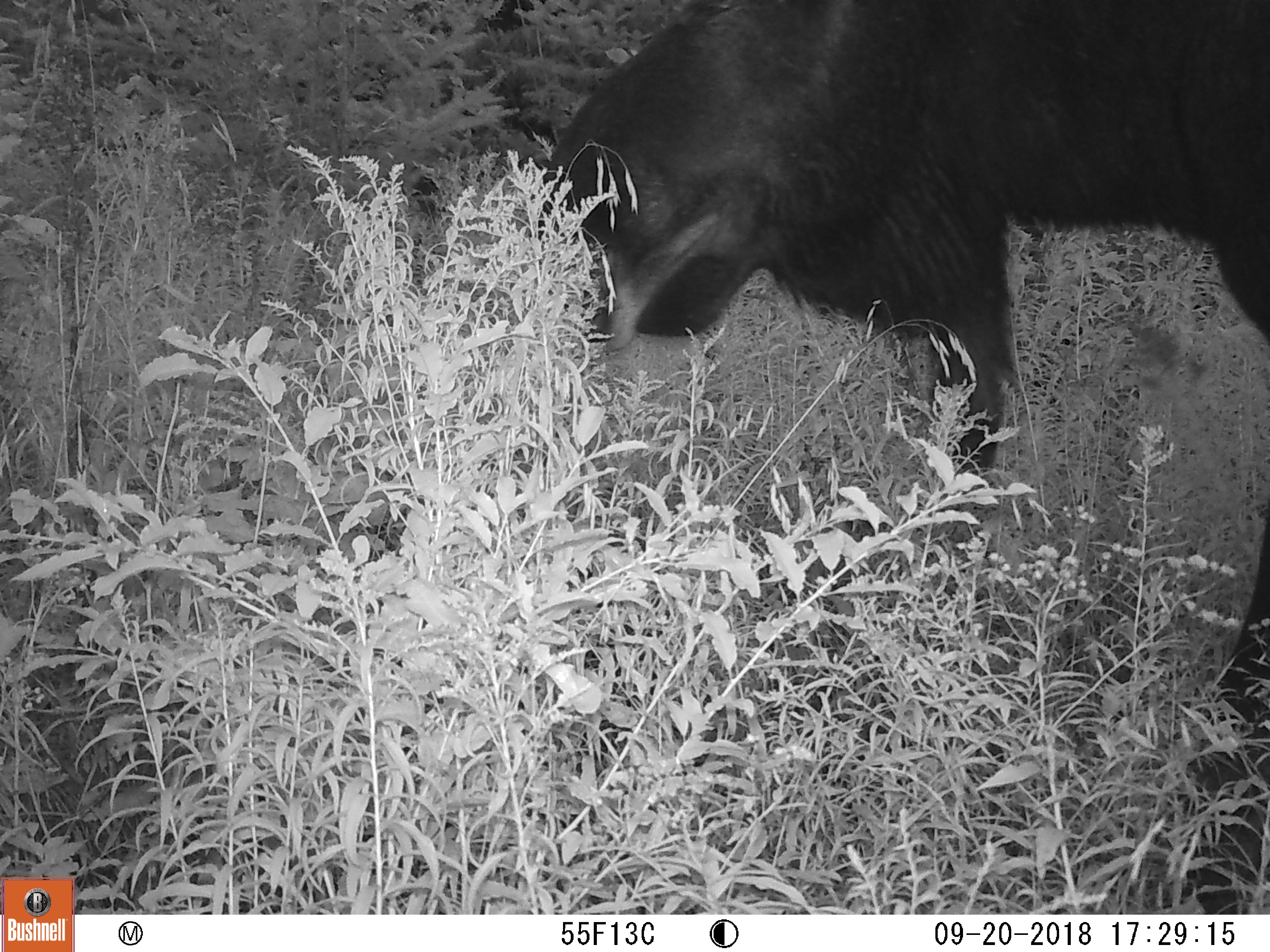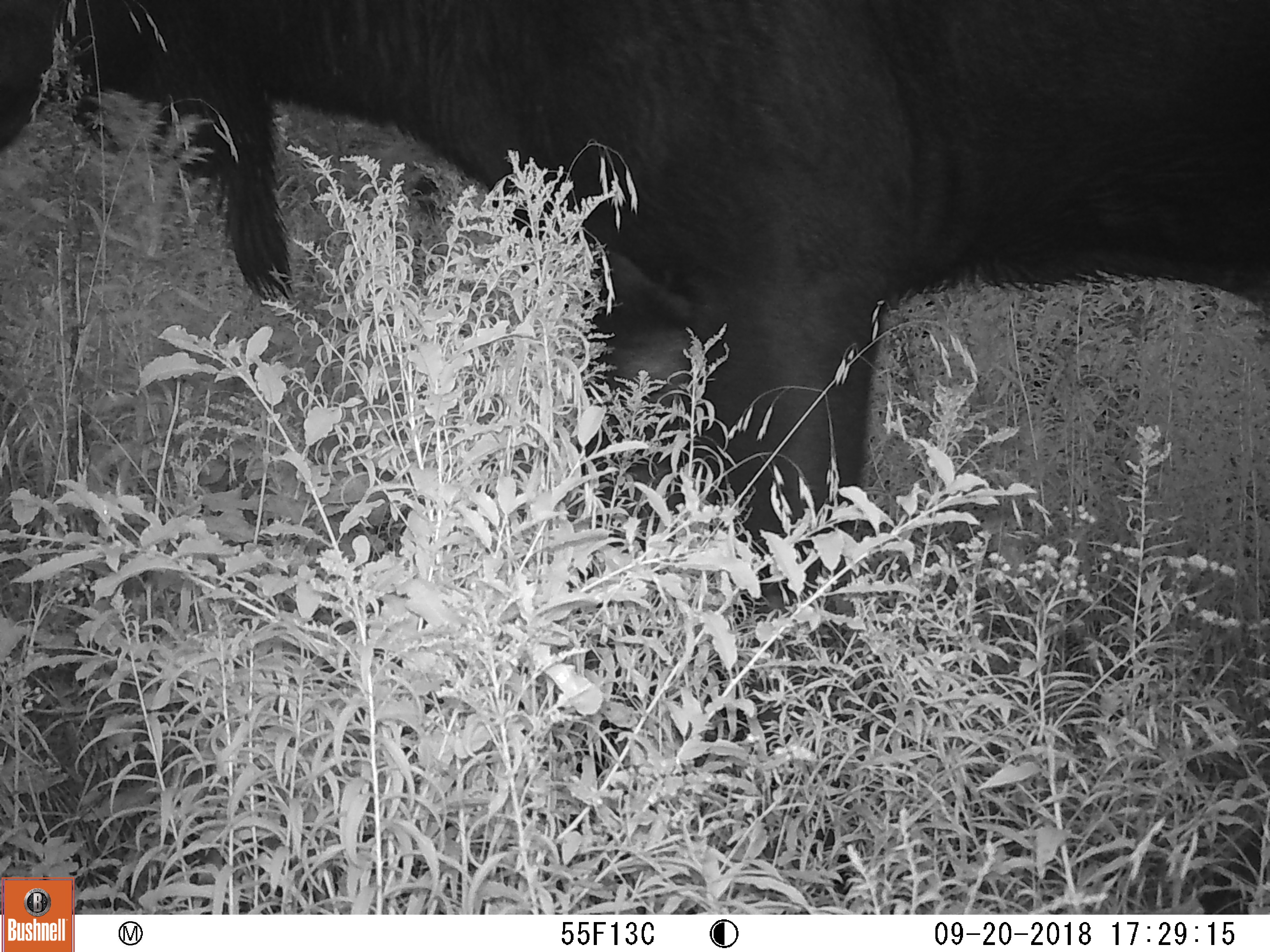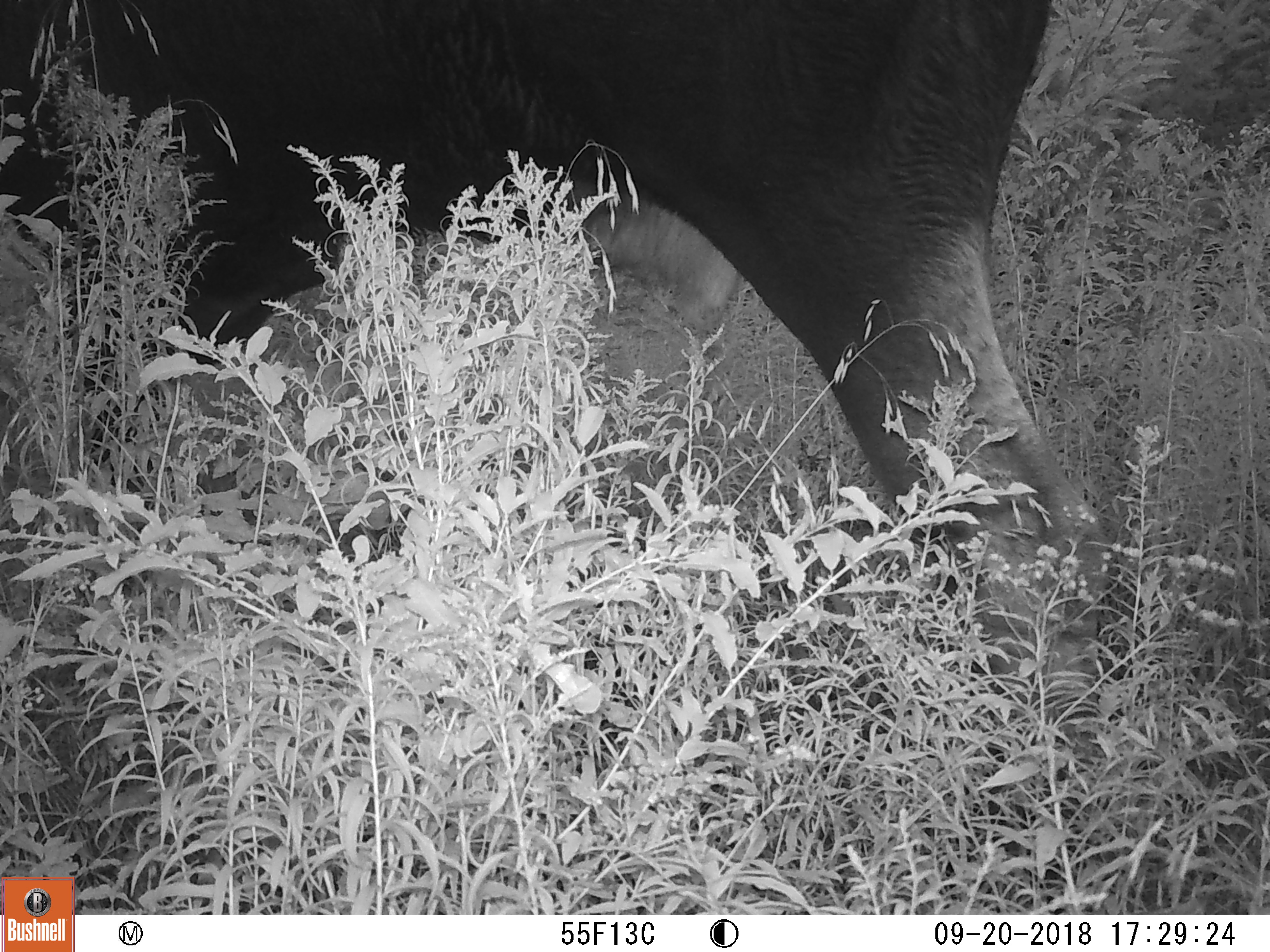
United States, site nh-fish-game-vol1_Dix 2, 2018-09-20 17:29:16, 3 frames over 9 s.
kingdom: Animalia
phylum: Chordata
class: Mammalia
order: Artiodactyla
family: Cervidae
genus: Alces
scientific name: Alces alces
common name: moose